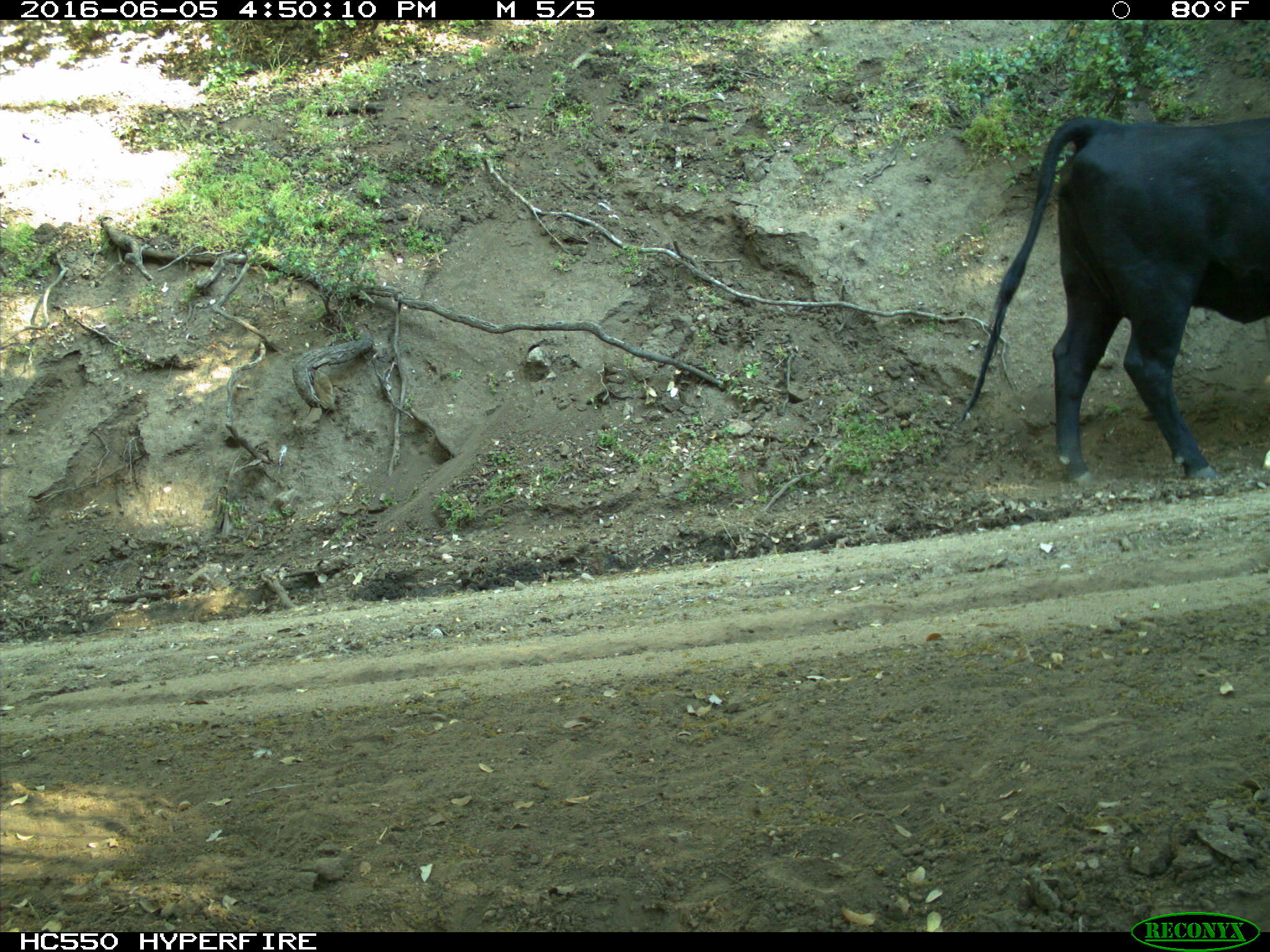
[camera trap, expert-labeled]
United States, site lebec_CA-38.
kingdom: Animalia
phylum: Chordata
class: Mammalia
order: Artiodactyla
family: Bovidae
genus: Bos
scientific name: Bos taurus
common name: domestic cow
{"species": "Bos taurus (domestic cow)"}